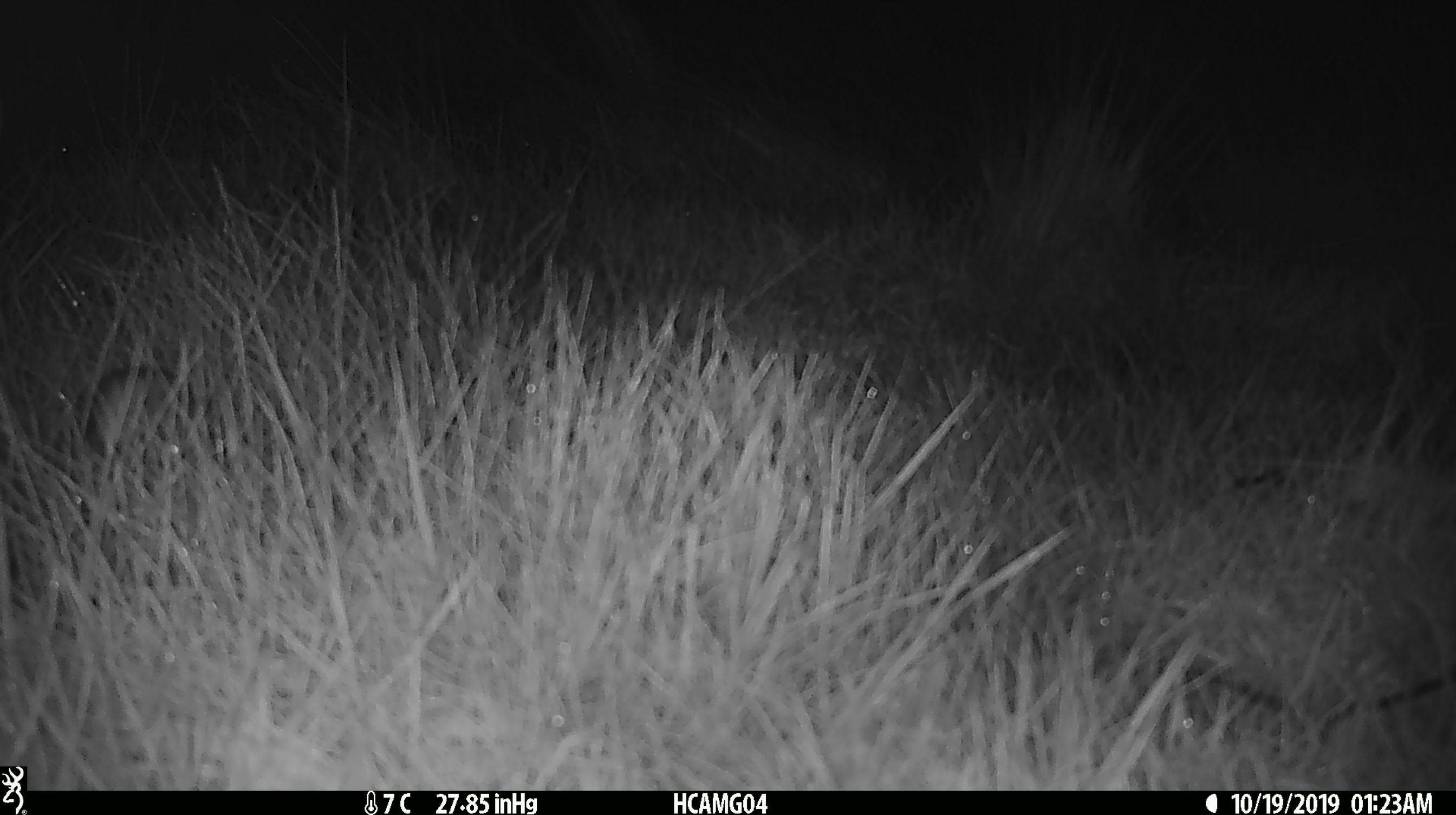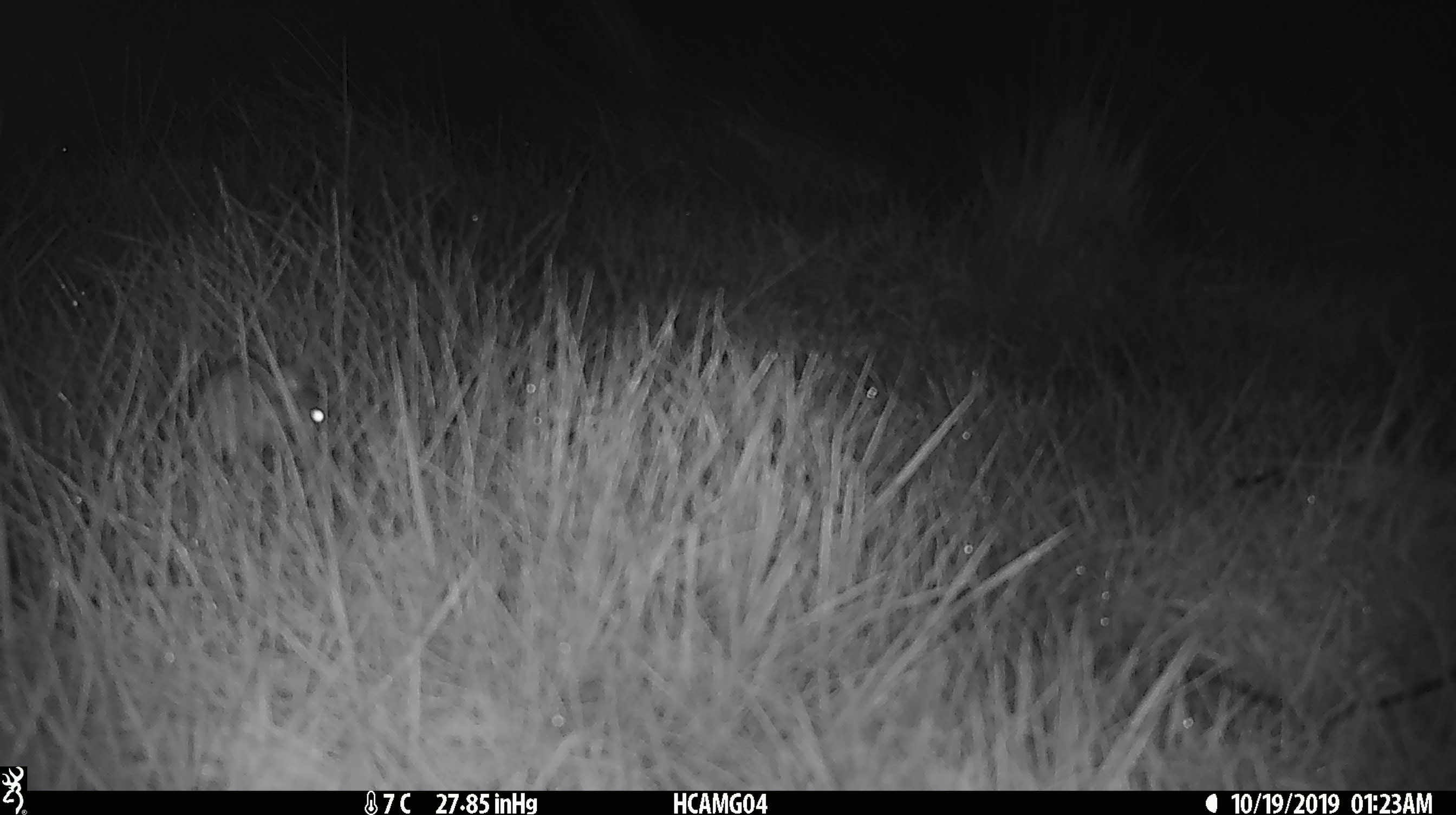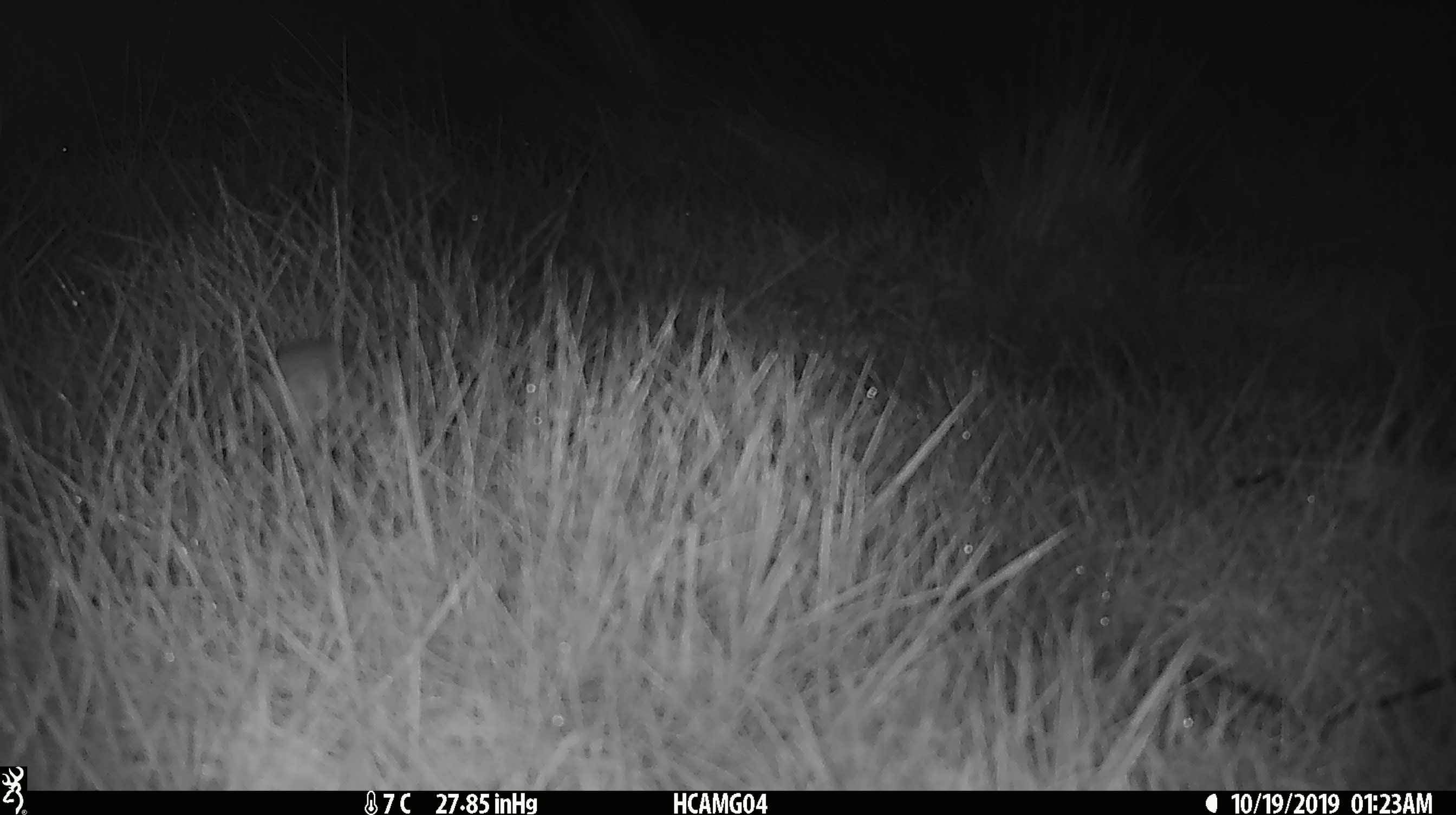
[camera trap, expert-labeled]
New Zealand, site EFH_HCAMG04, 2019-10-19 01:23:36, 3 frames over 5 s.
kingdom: Animalia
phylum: Chordata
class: Mammalia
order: Rodentia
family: Muridae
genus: Mus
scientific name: Mus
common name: mouse